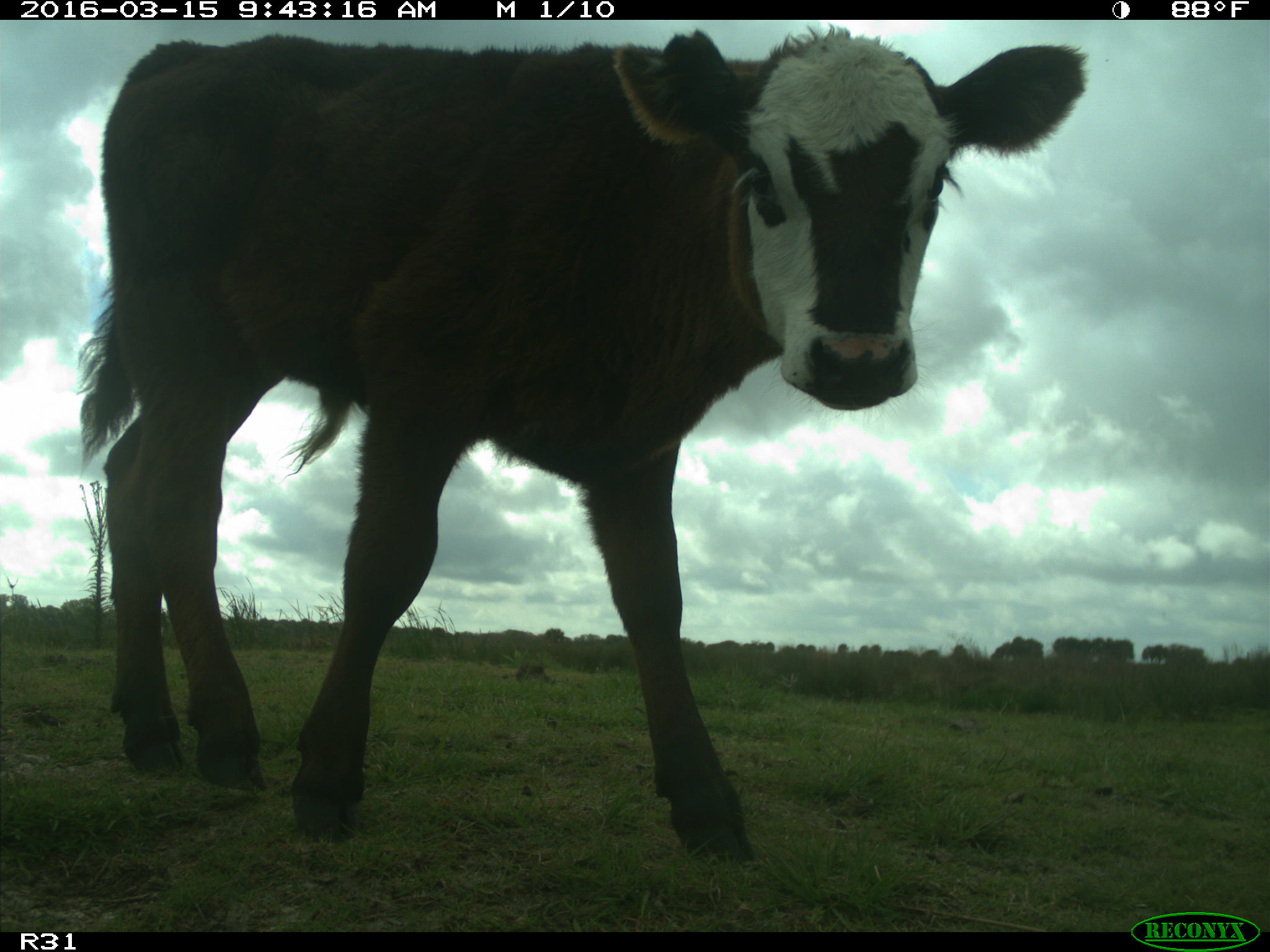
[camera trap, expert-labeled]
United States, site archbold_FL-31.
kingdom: Animalia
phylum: Chordata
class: Mammalia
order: Artiodactyla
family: Bovidae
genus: Bos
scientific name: Bos taurus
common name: domestic cow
Bos taurus (domestic cow).